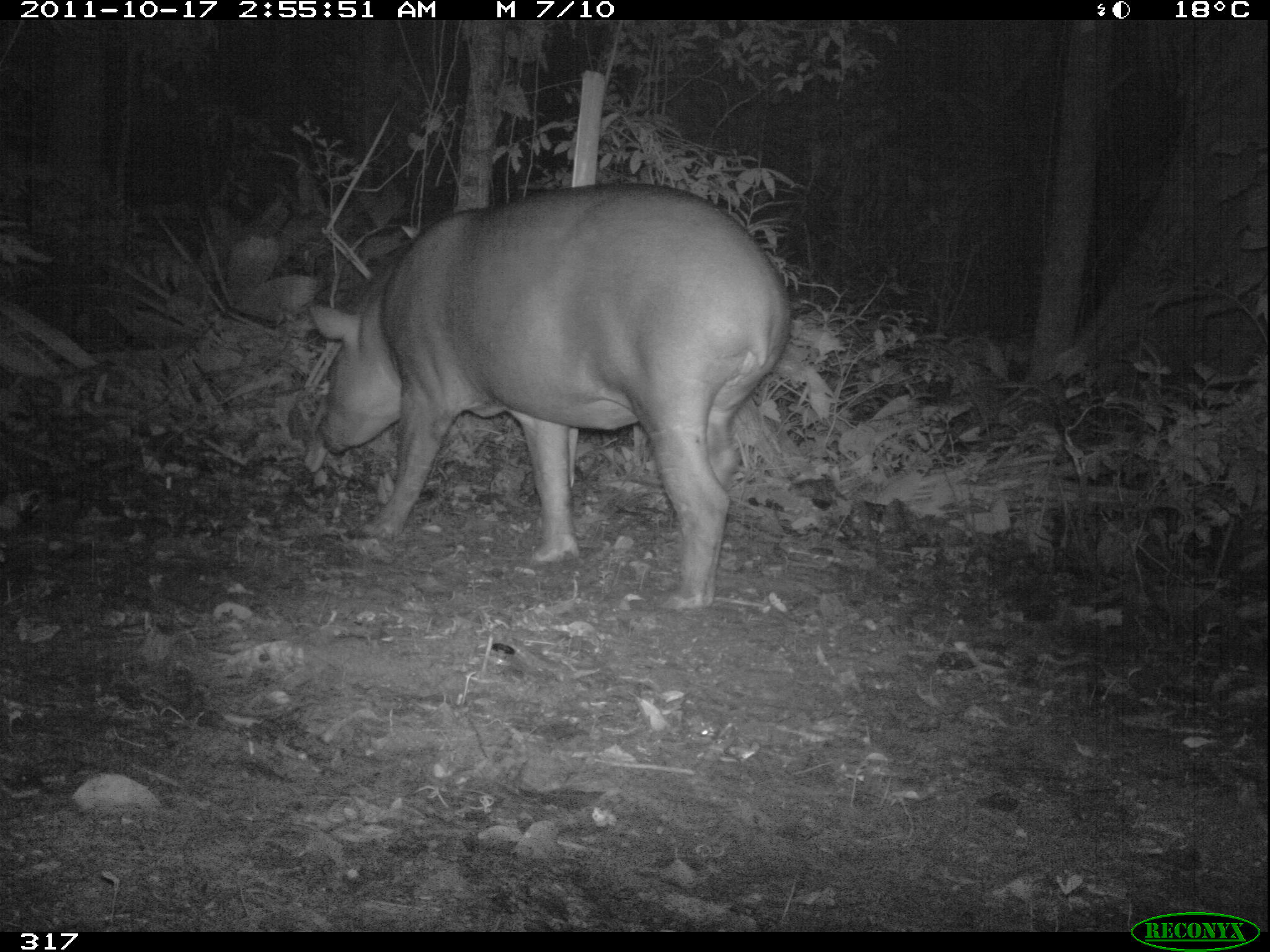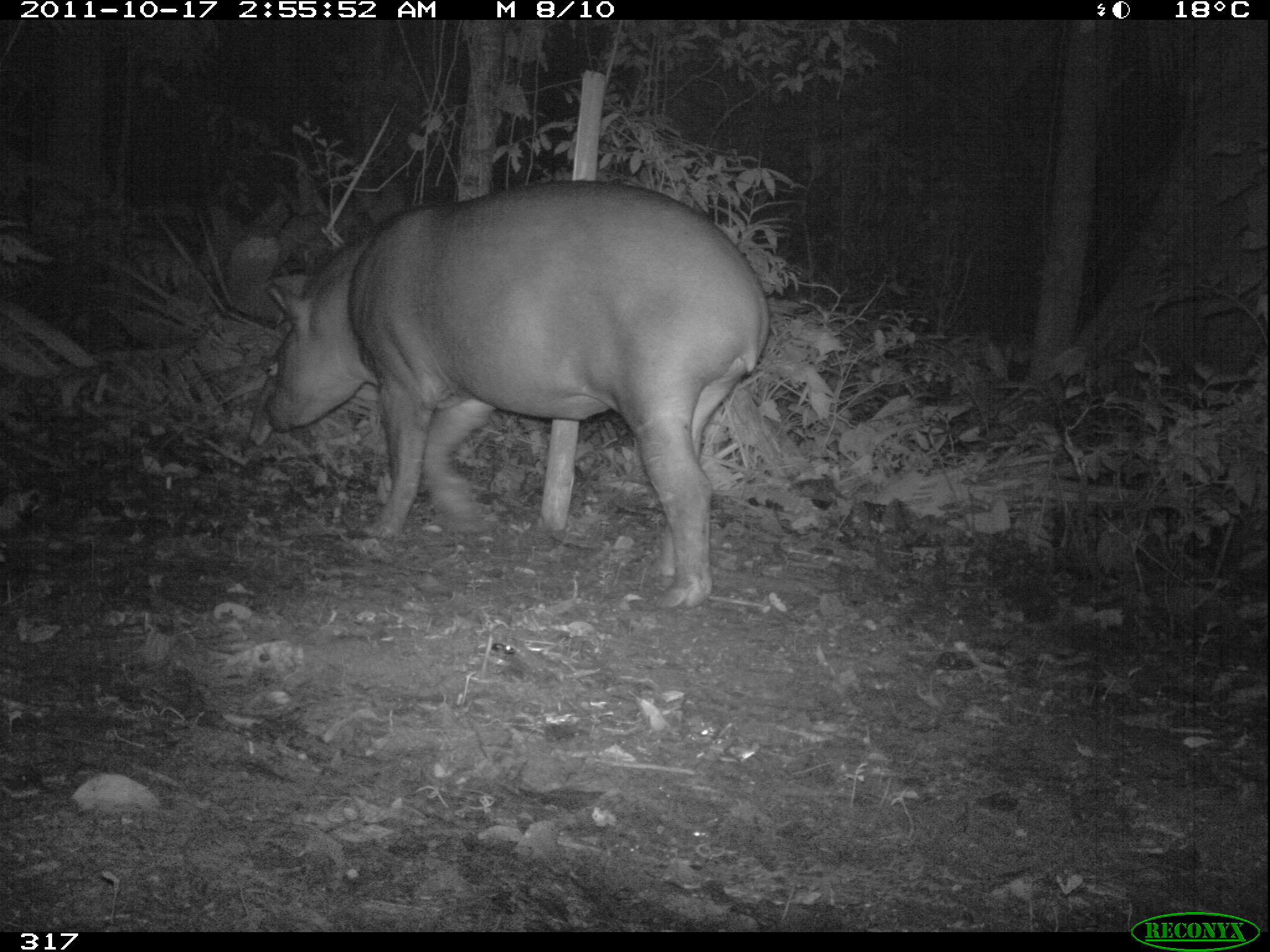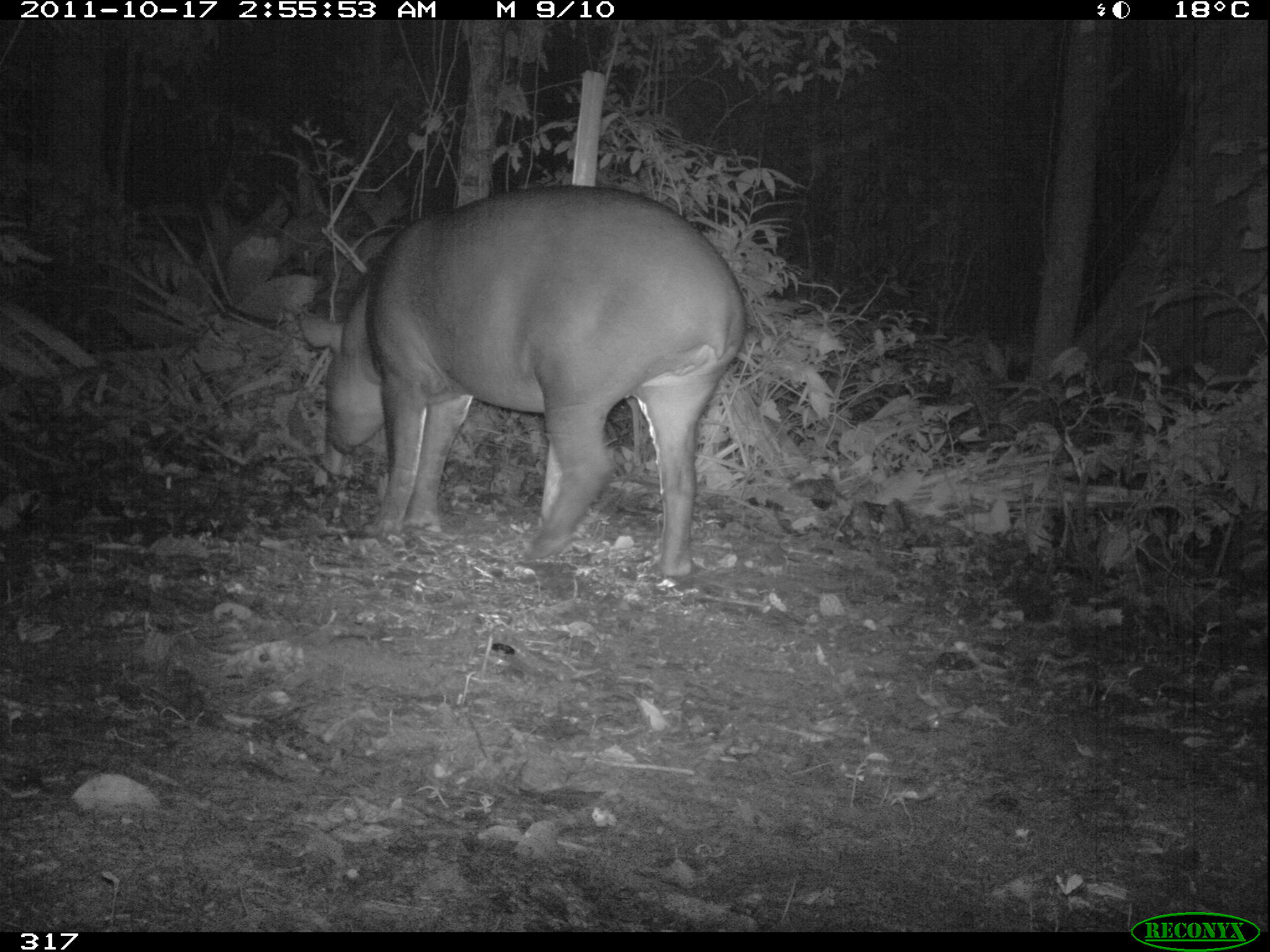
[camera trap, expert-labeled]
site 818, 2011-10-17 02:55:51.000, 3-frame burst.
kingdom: Animalia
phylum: Chordata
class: Mammalia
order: Perissodactyla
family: Tapiridae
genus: Tapirus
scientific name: Tapirus terrestris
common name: south american tapir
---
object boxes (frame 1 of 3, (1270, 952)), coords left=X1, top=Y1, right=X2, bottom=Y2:
tapirus terrestris: left=308, top=182, right=791, bottom=612